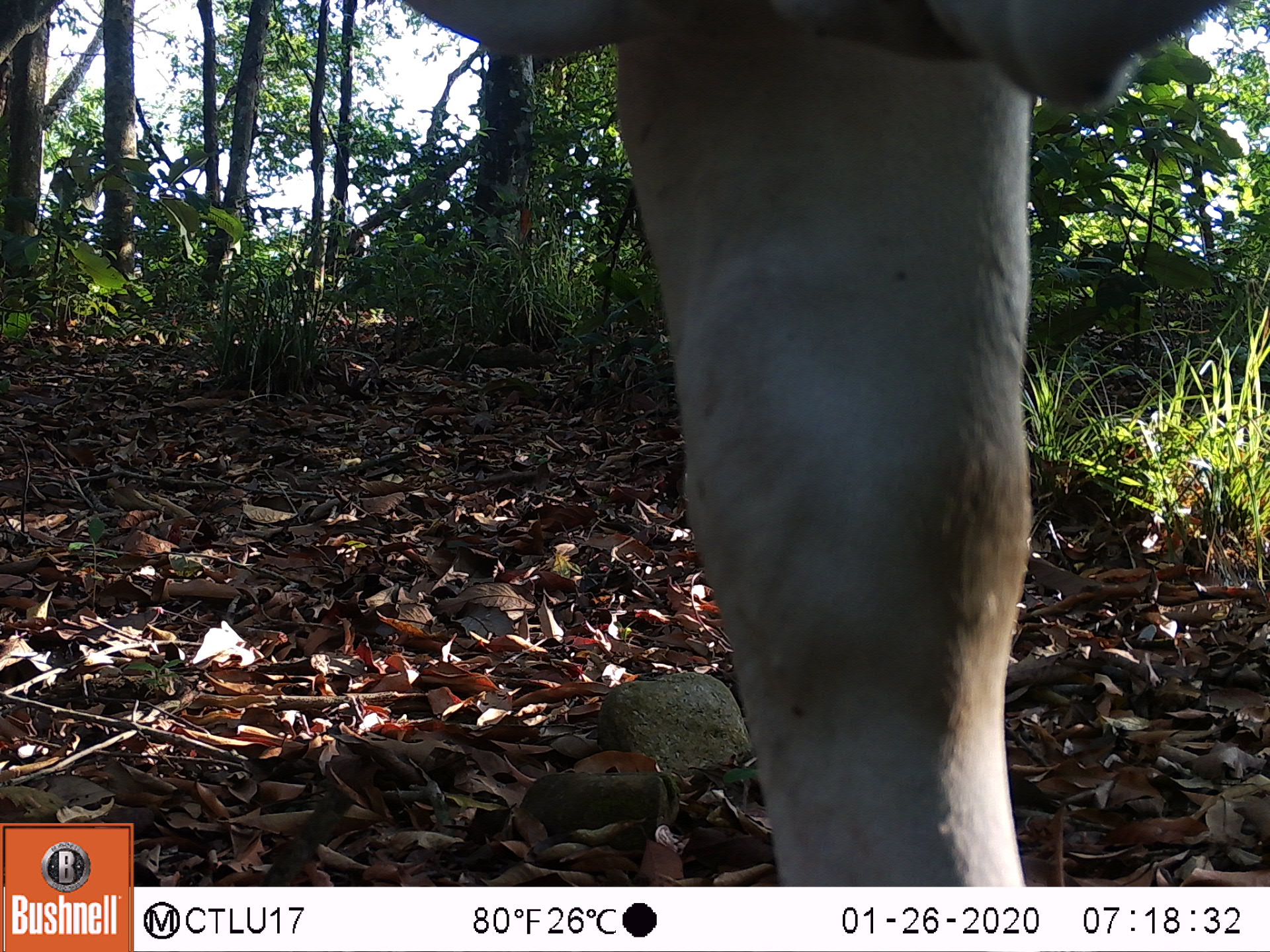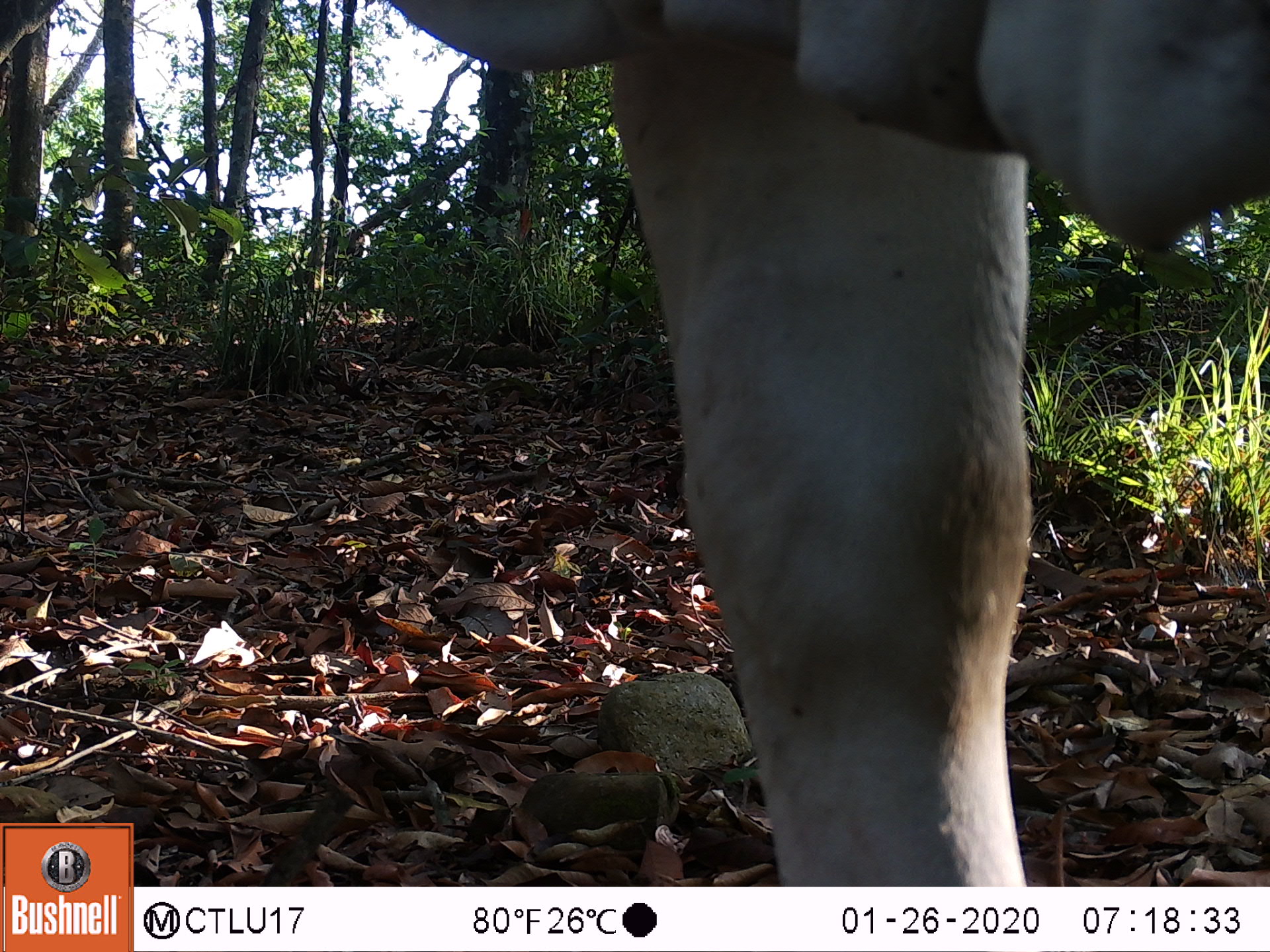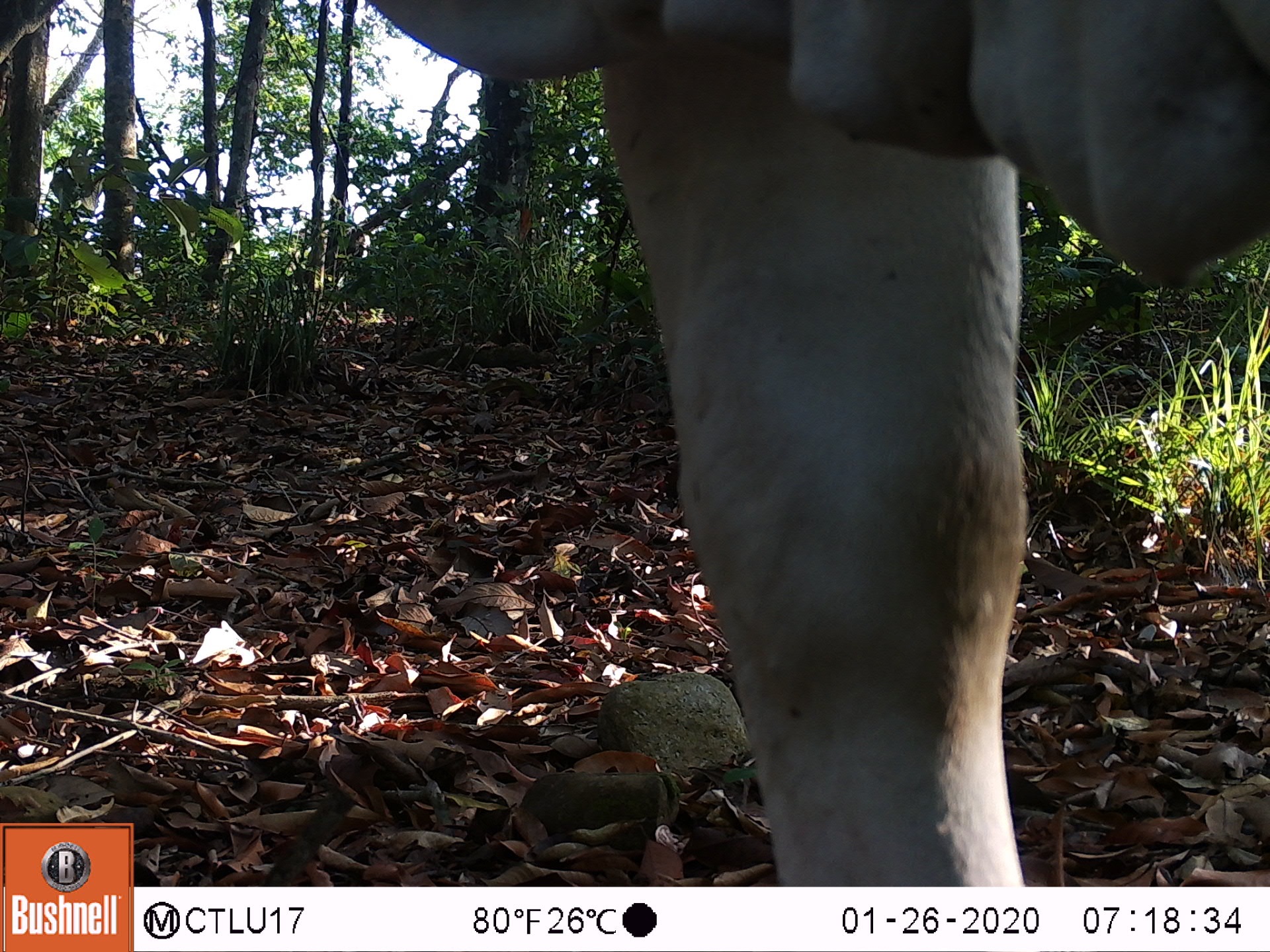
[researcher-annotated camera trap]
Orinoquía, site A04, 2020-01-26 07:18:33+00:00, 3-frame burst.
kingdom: Animalia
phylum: Chordata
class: Mammalia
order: Artiodactyla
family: Bovidae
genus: Bos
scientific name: Bos taurus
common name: cow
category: cattle